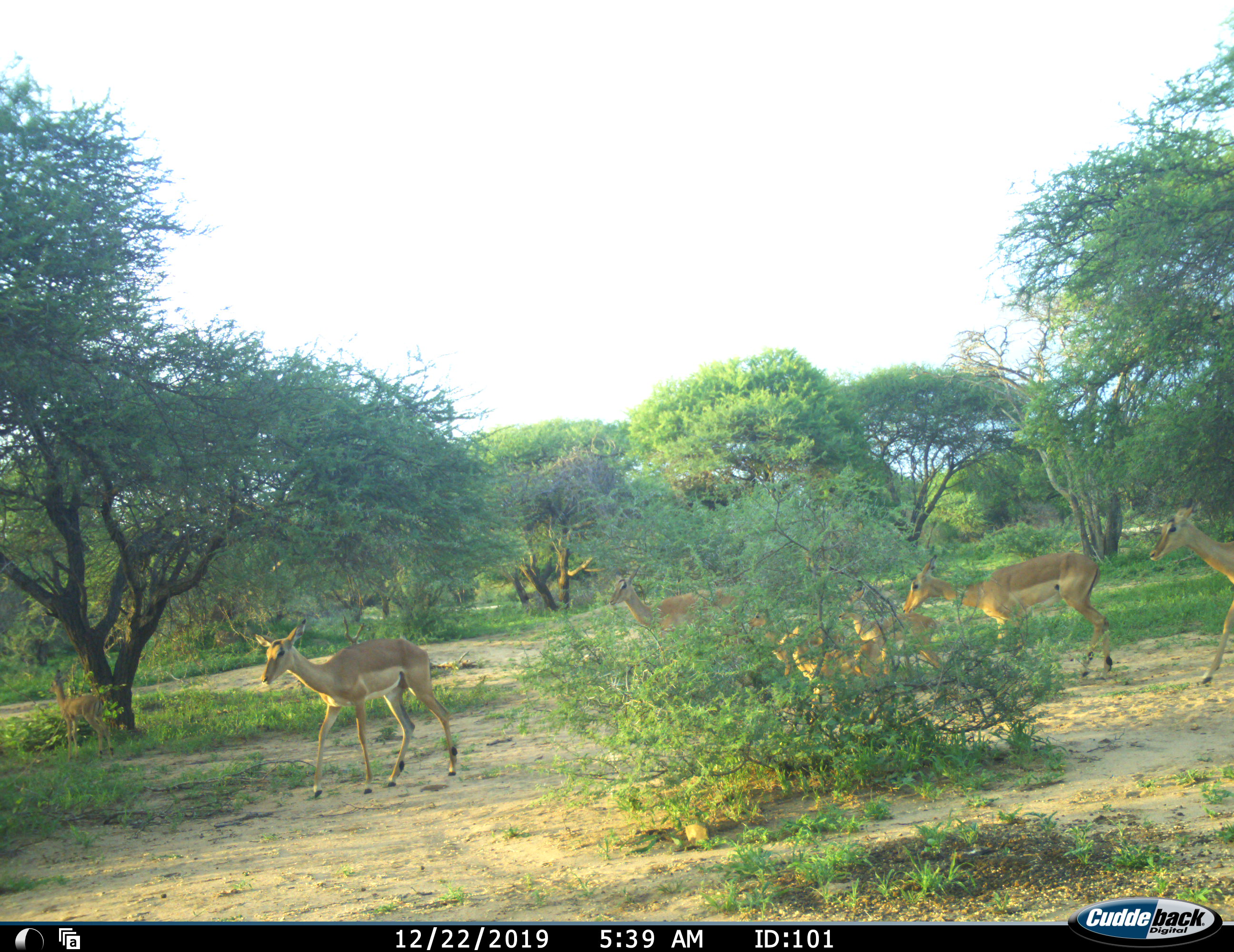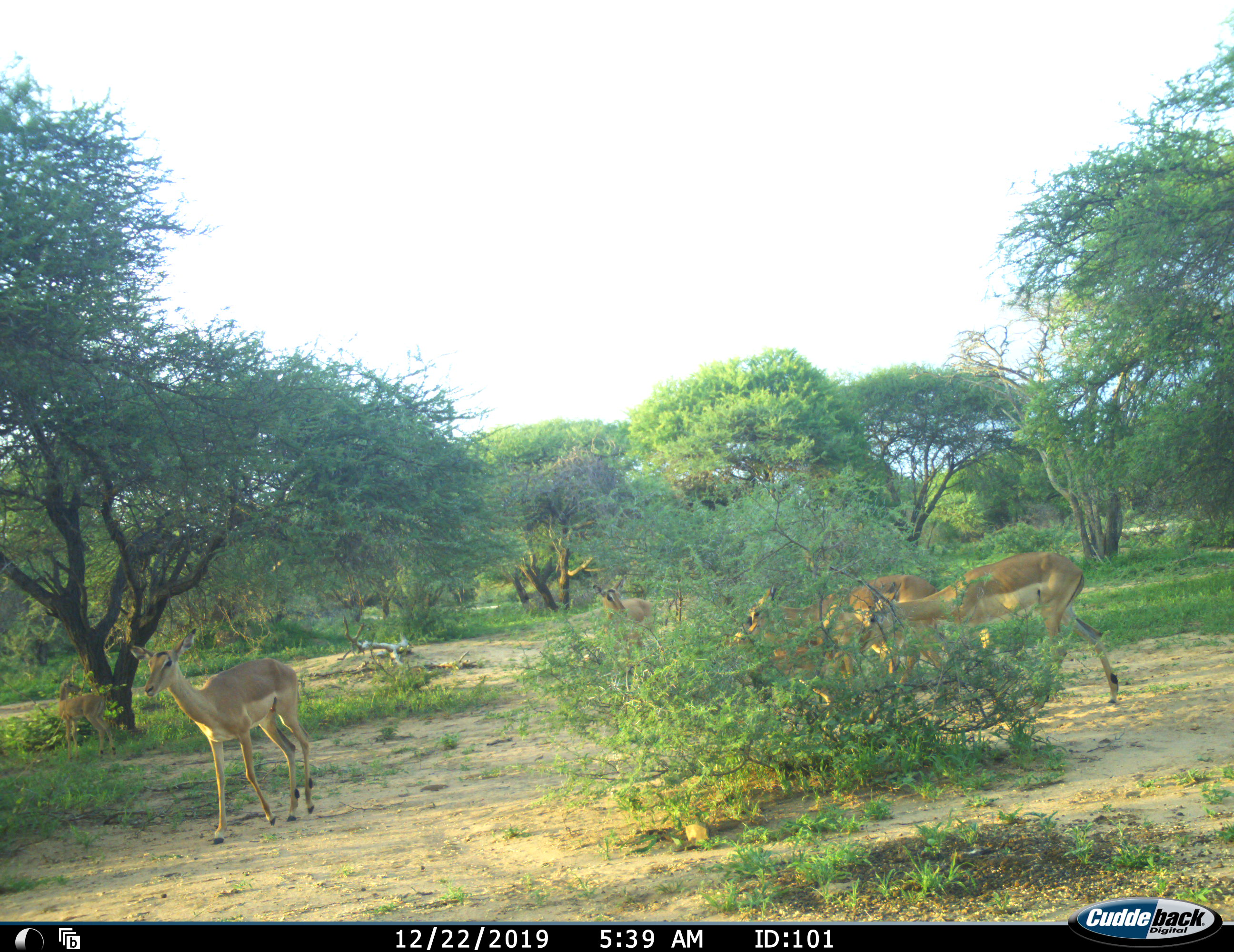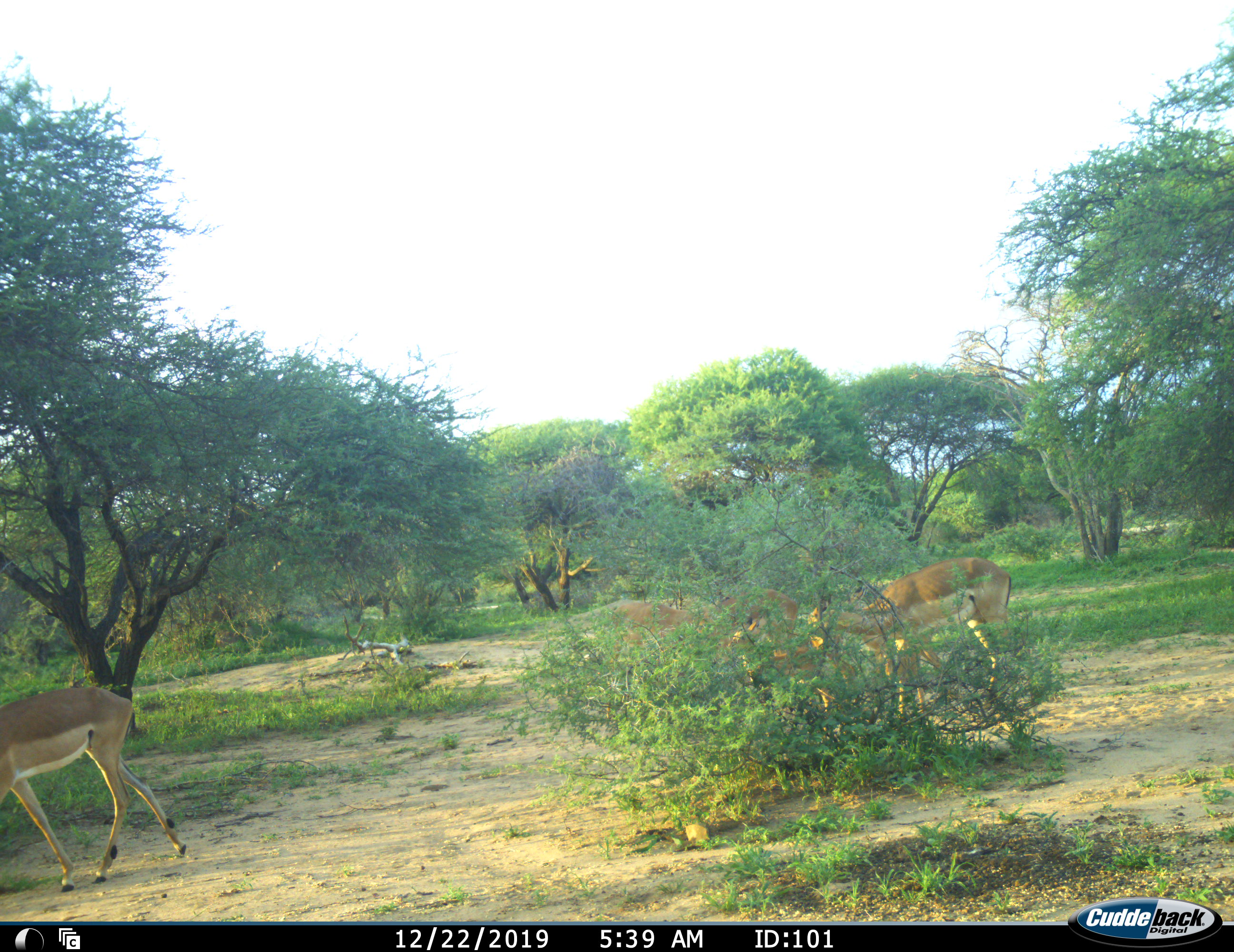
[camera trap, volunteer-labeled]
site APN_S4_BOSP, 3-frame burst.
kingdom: Animalia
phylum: Chordata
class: Mammalia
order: Artiodactyla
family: Bovidae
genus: Aepyceros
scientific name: Aepyceros melampus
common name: impala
Impala (Aepyceros melampus), count 7. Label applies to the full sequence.